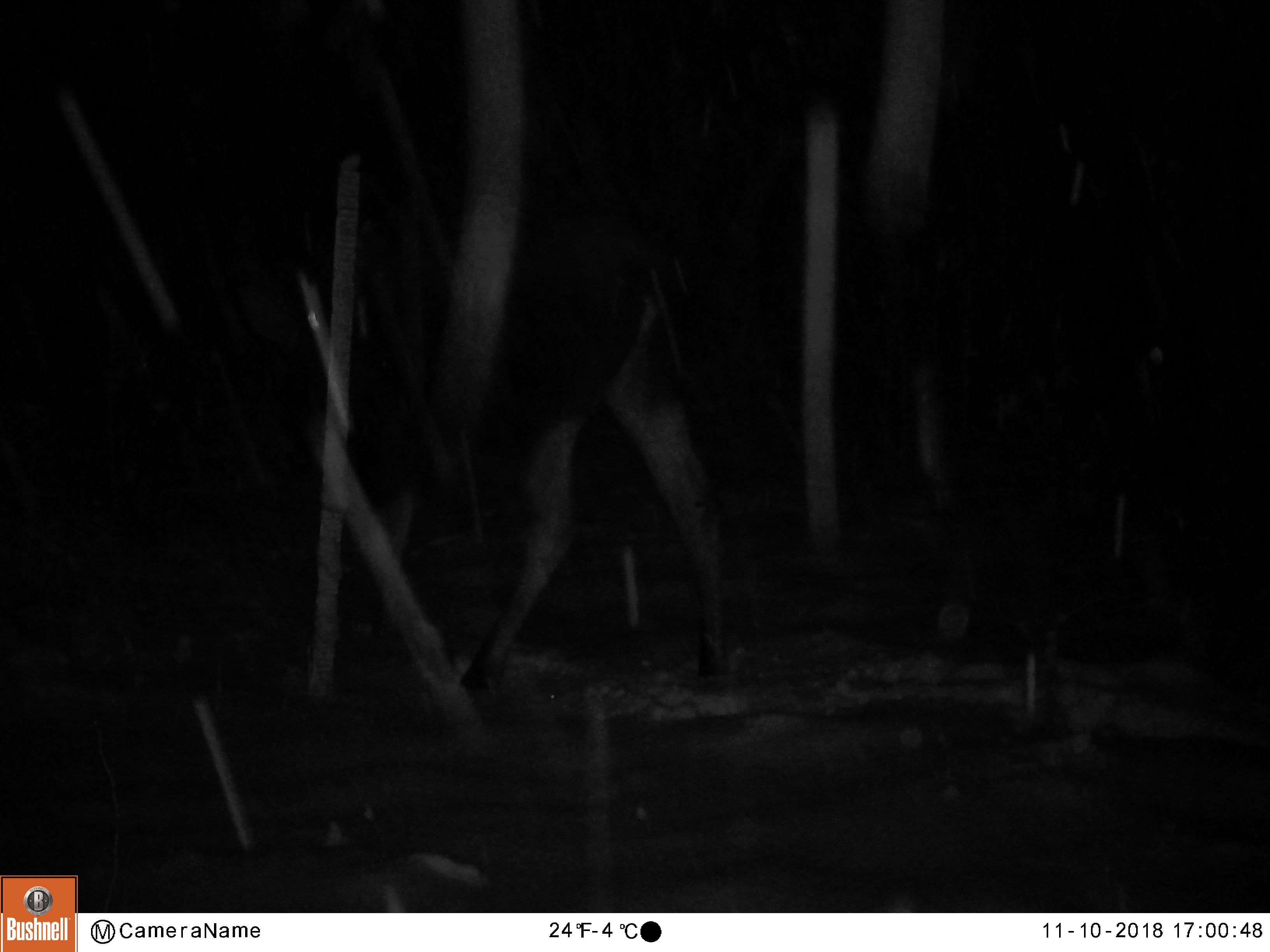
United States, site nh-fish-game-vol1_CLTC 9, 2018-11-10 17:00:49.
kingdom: Animalia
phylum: Chordata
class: Mammalia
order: Artiodactyla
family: Cervidae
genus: Alces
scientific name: Alces alces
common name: moose